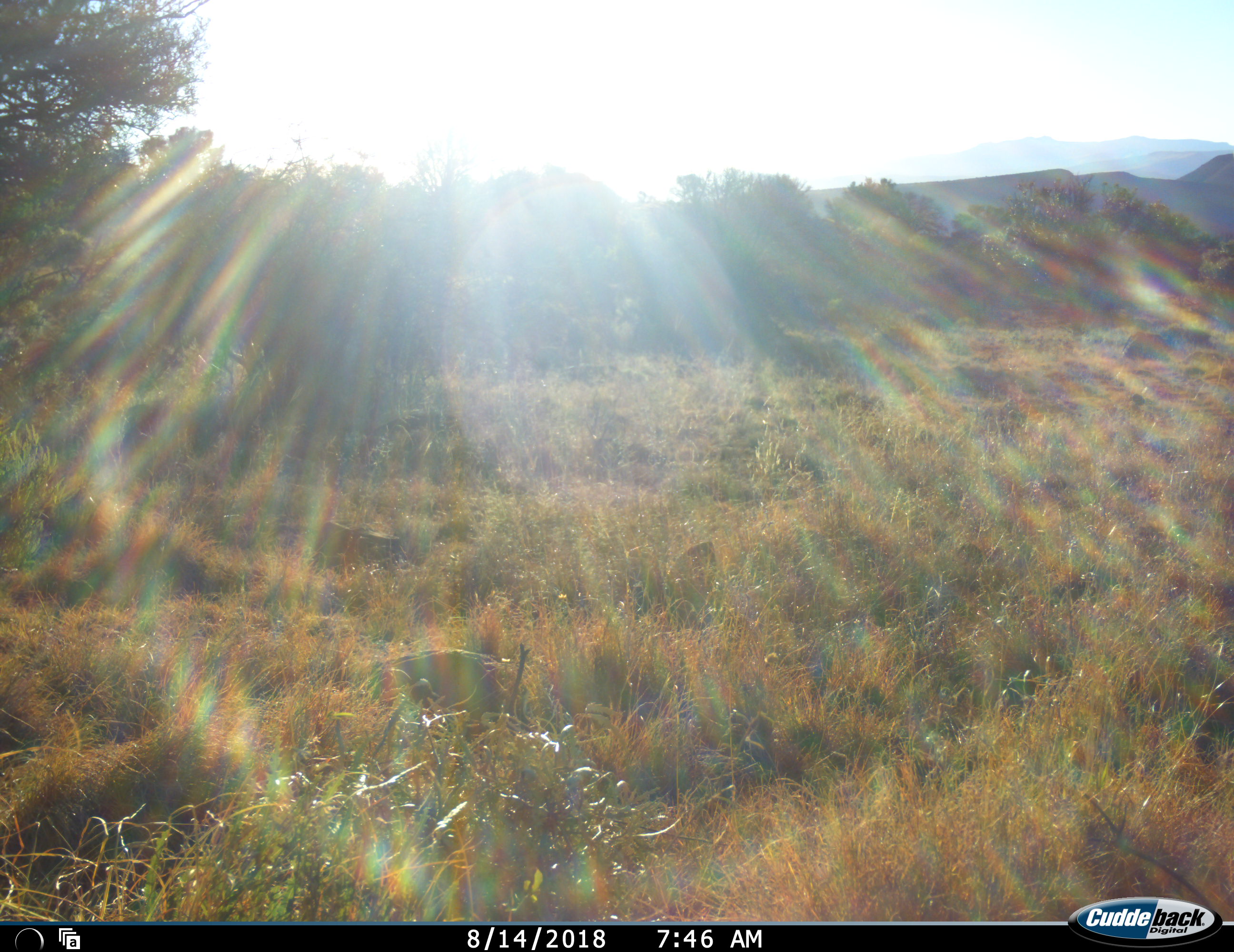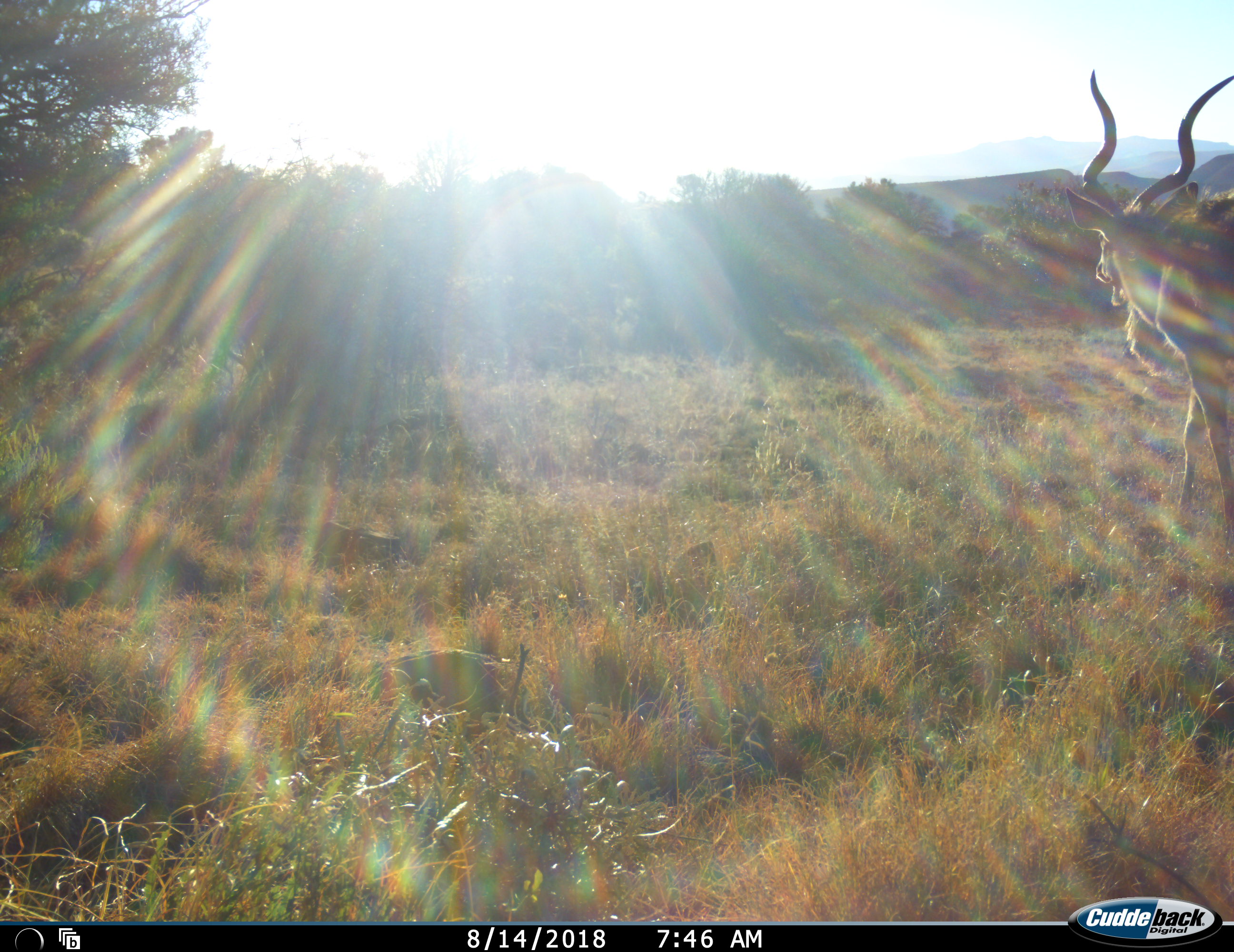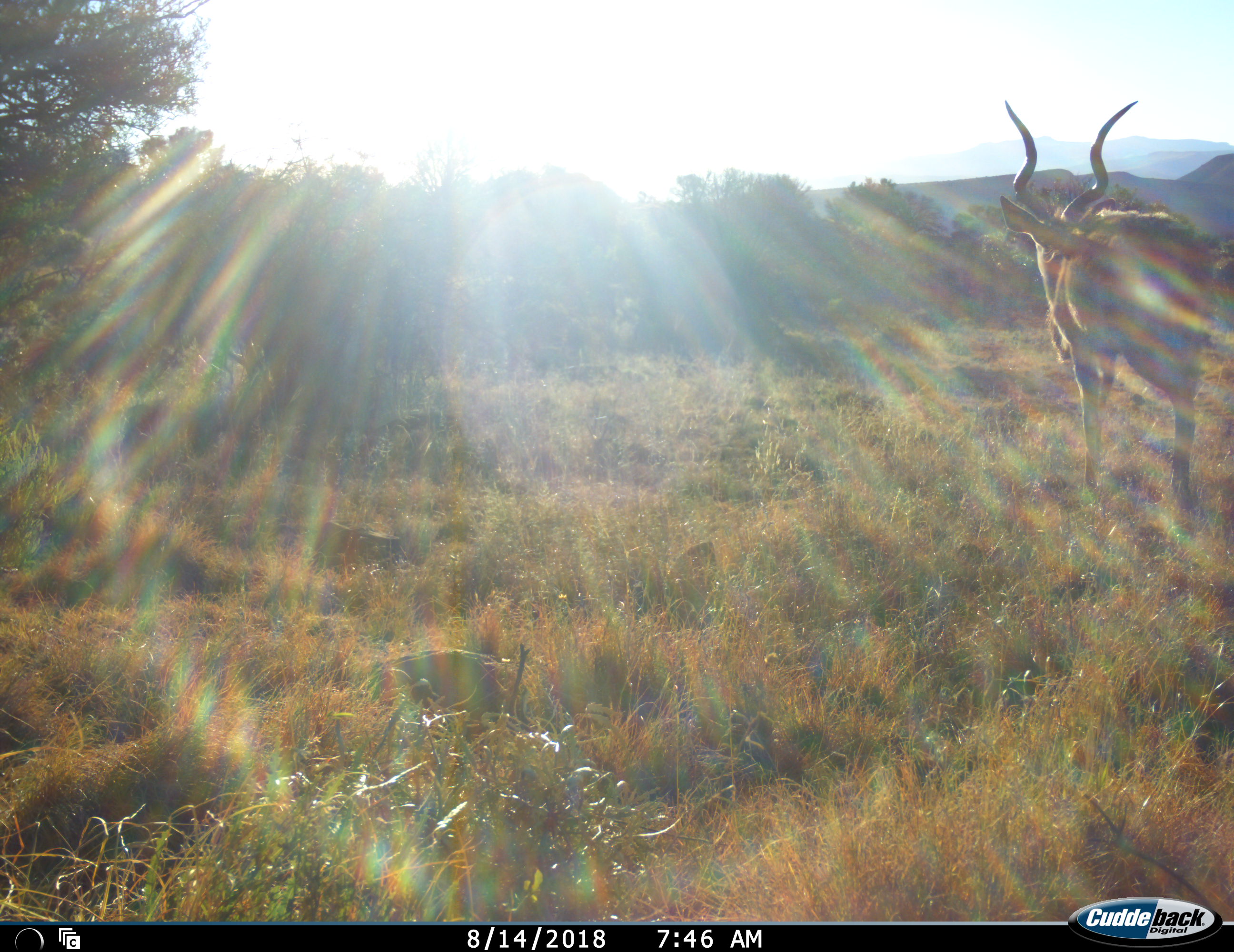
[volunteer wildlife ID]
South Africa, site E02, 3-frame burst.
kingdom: Animalia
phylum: Chordata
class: Mammalia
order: Artiodactyla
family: Bovidae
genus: Tragelaphus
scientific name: Tragelaphus strepsiceros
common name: greater kudu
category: kudu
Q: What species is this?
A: Kudu (greater kudu) (Tragelaphus strepsiceros).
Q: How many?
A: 1.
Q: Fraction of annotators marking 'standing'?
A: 0%.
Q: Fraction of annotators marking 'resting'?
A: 0%.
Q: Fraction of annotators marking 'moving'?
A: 100%.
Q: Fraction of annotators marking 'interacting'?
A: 0%.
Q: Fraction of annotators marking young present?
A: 0%.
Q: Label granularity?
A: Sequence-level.